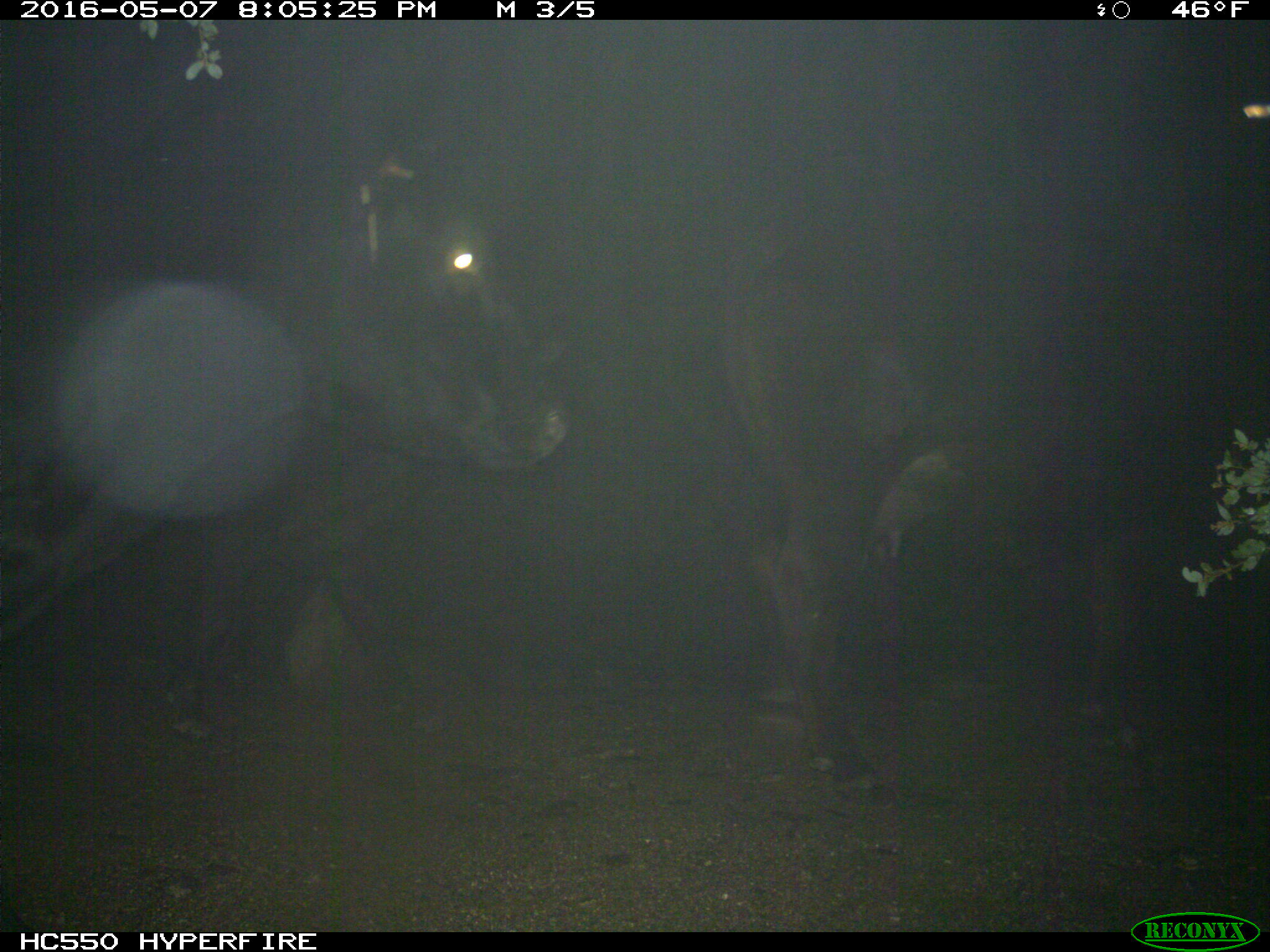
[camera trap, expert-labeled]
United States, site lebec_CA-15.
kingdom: Animalia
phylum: Chordata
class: Mammalia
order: Artiodactyla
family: Bovidae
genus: Bos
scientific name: Bos taurus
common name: domestic cow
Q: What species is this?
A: Bos taurus (domestic cow).